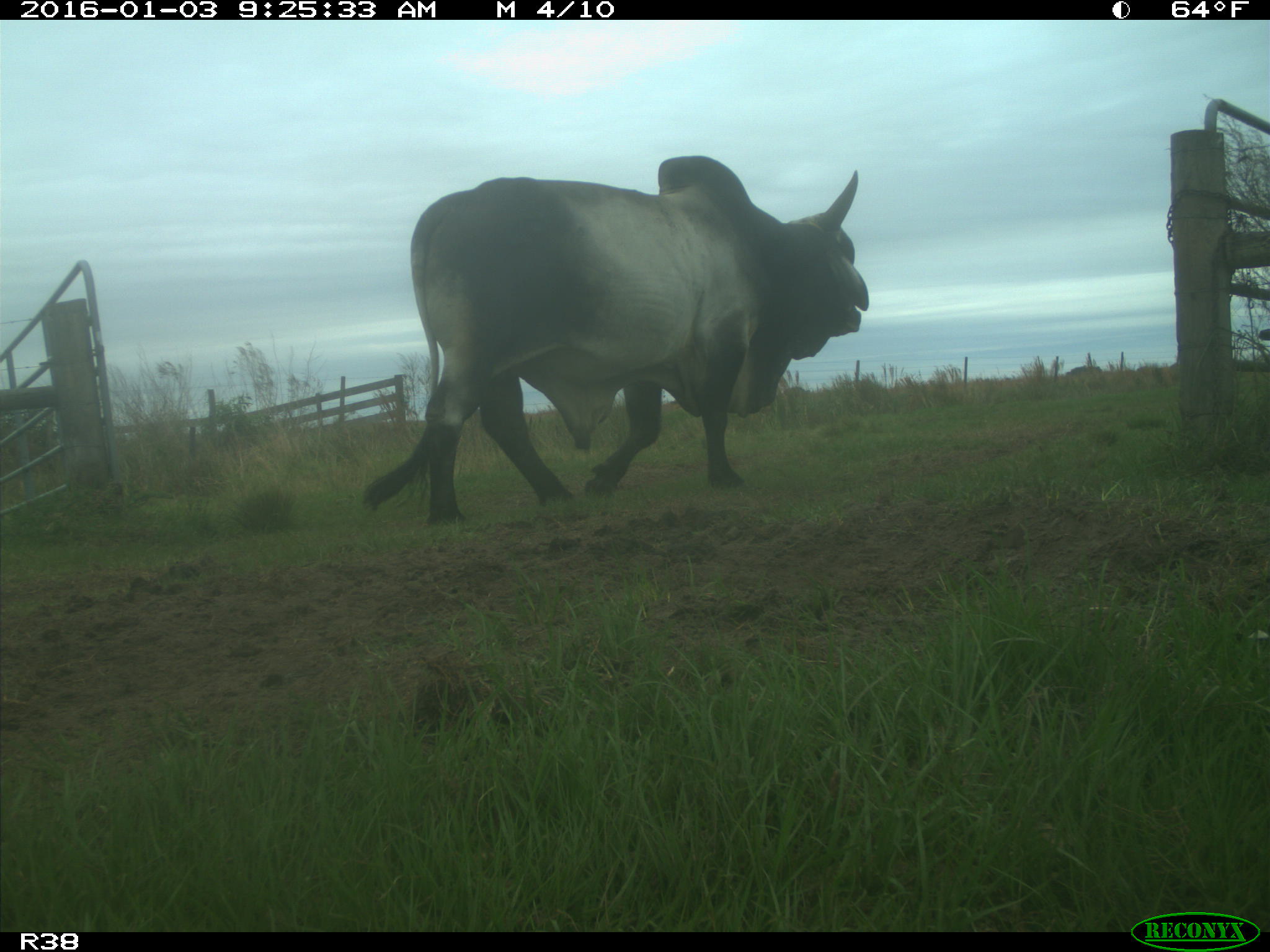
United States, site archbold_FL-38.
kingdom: Animalia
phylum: Chordata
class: Mammalia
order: Artiodactyla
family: Bovidae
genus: Bos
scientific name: Bos taurus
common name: domestic cow